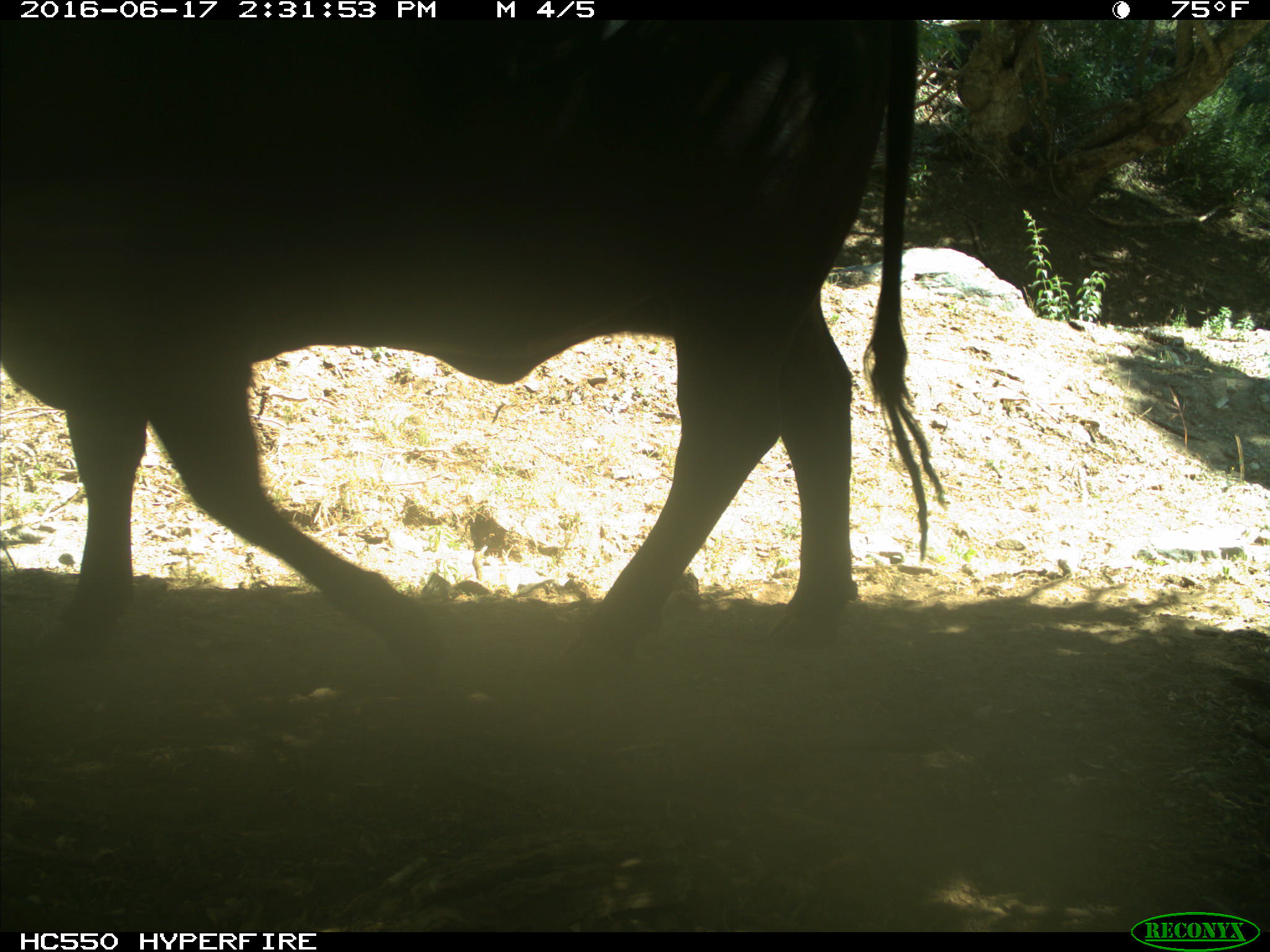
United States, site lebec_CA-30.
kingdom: Animalia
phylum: Chordata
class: Mammalia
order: Artiodactyla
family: Bovidae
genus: Bos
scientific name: Bos taurus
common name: domestic cow